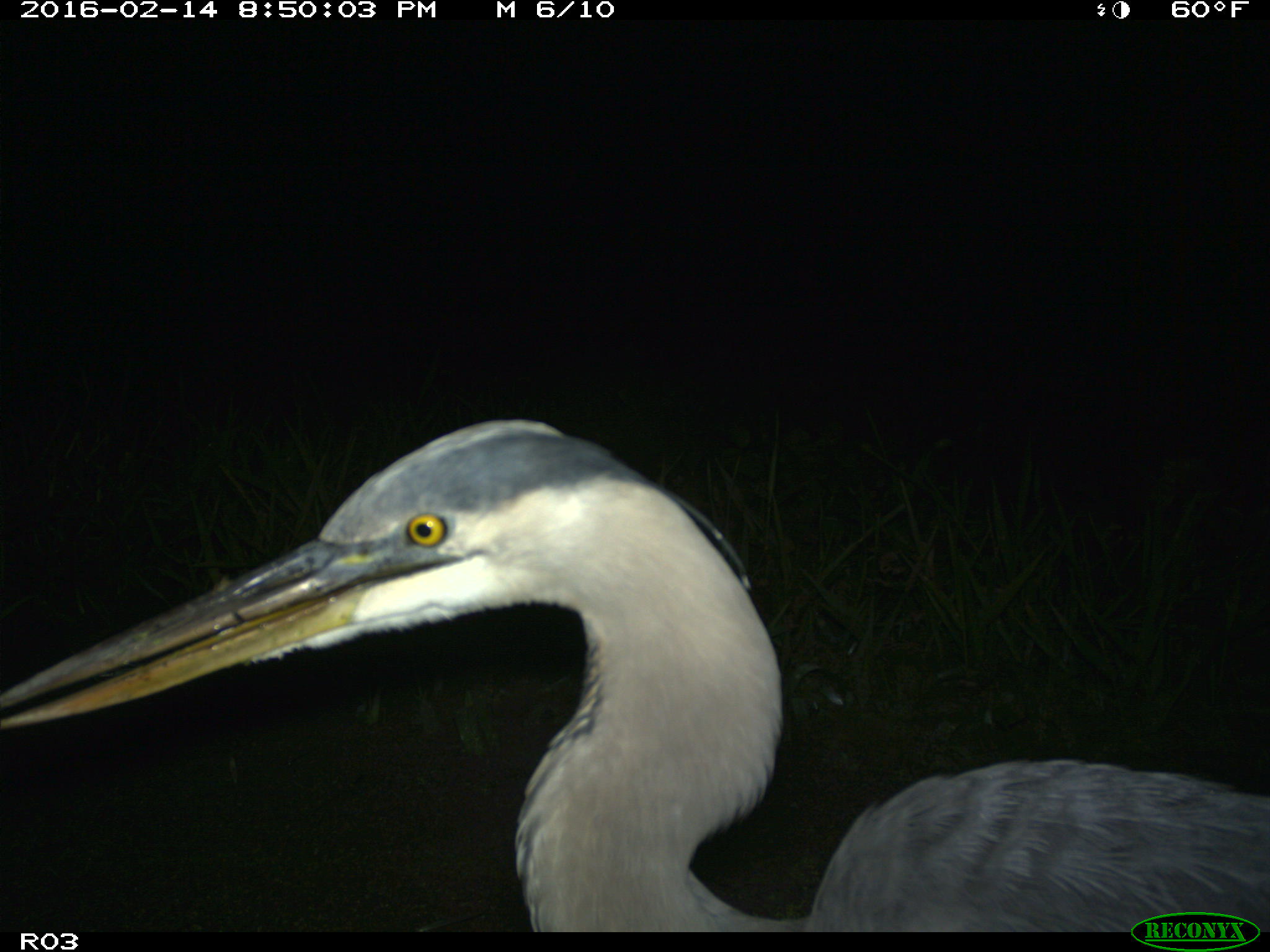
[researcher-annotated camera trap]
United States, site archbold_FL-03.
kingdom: Animalia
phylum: Chordata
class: Aves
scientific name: Aves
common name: birds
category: unidentified bird